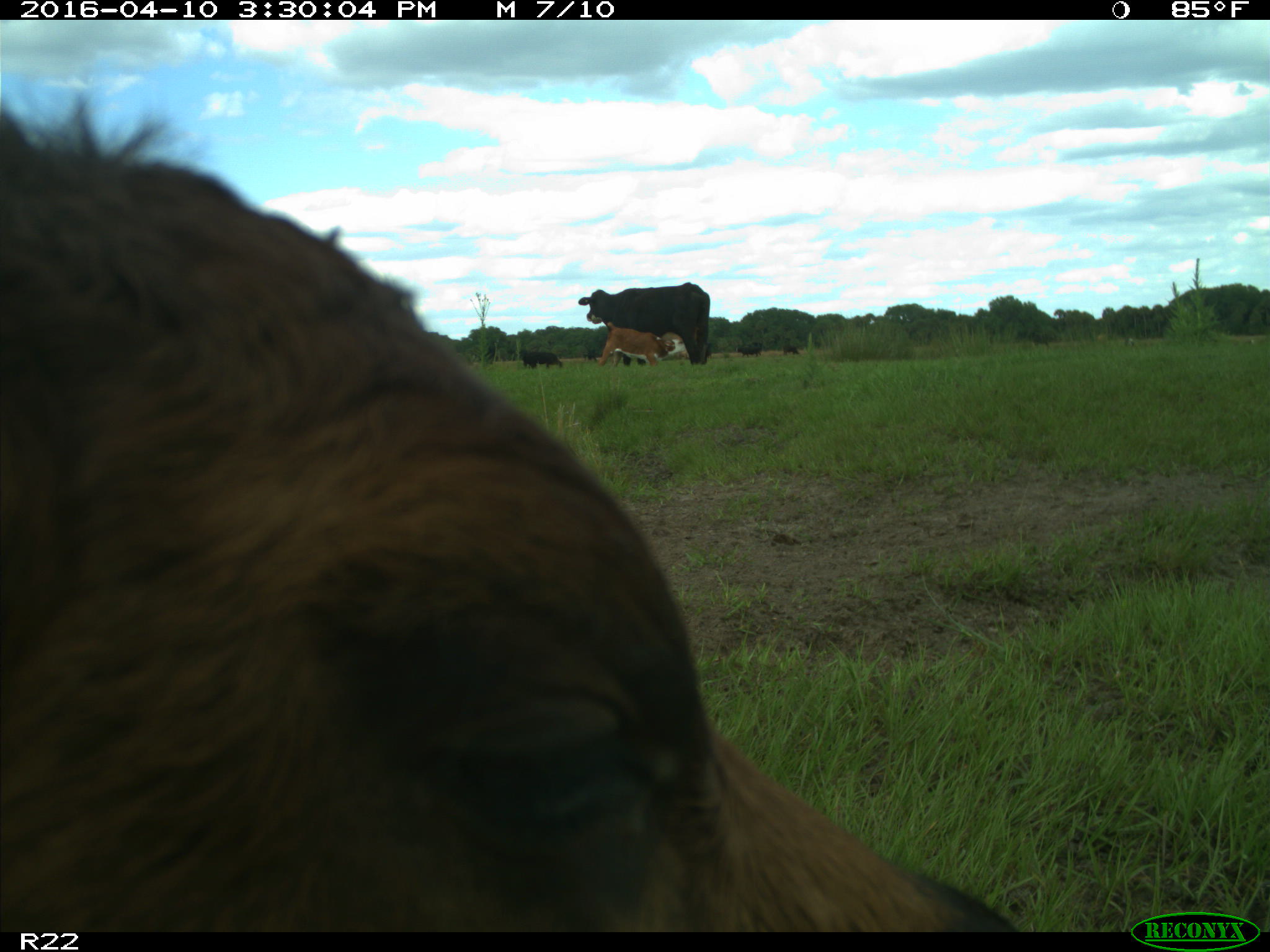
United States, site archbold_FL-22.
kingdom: Animalia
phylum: Chordata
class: Mammalia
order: Artiodactyla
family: Bovidae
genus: Bos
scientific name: Bos taurus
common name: domestic cow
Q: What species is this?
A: Bos taurus (domestic cow).